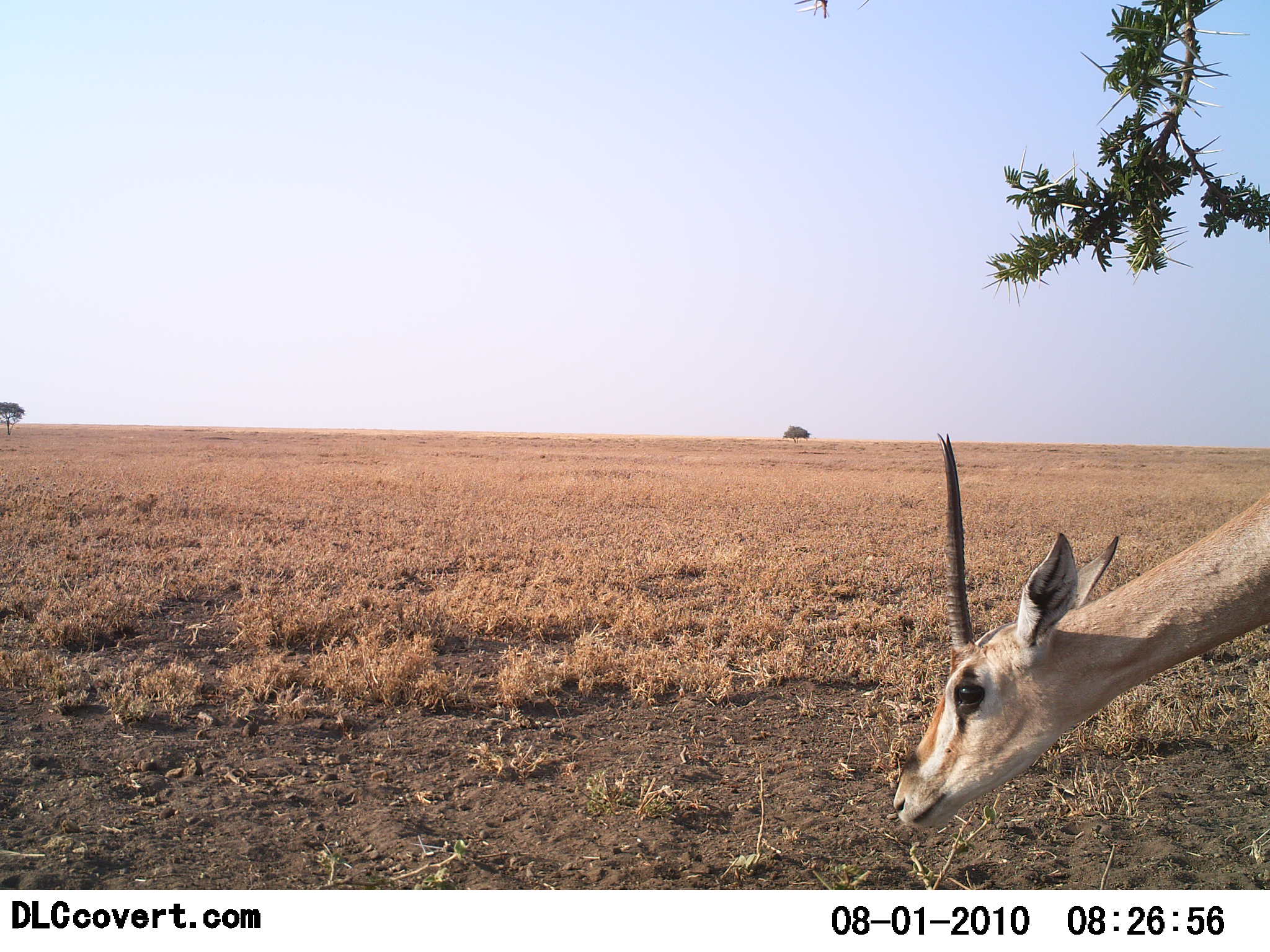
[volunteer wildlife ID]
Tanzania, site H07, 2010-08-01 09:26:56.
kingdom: Animalia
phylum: Chordata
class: Mammalia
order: Artiodactyla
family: Bovidae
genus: Nanger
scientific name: Nanger granti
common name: grant's gazelle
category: gazellegrants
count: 1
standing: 50%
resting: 0%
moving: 6%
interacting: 0%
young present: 0%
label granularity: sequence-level